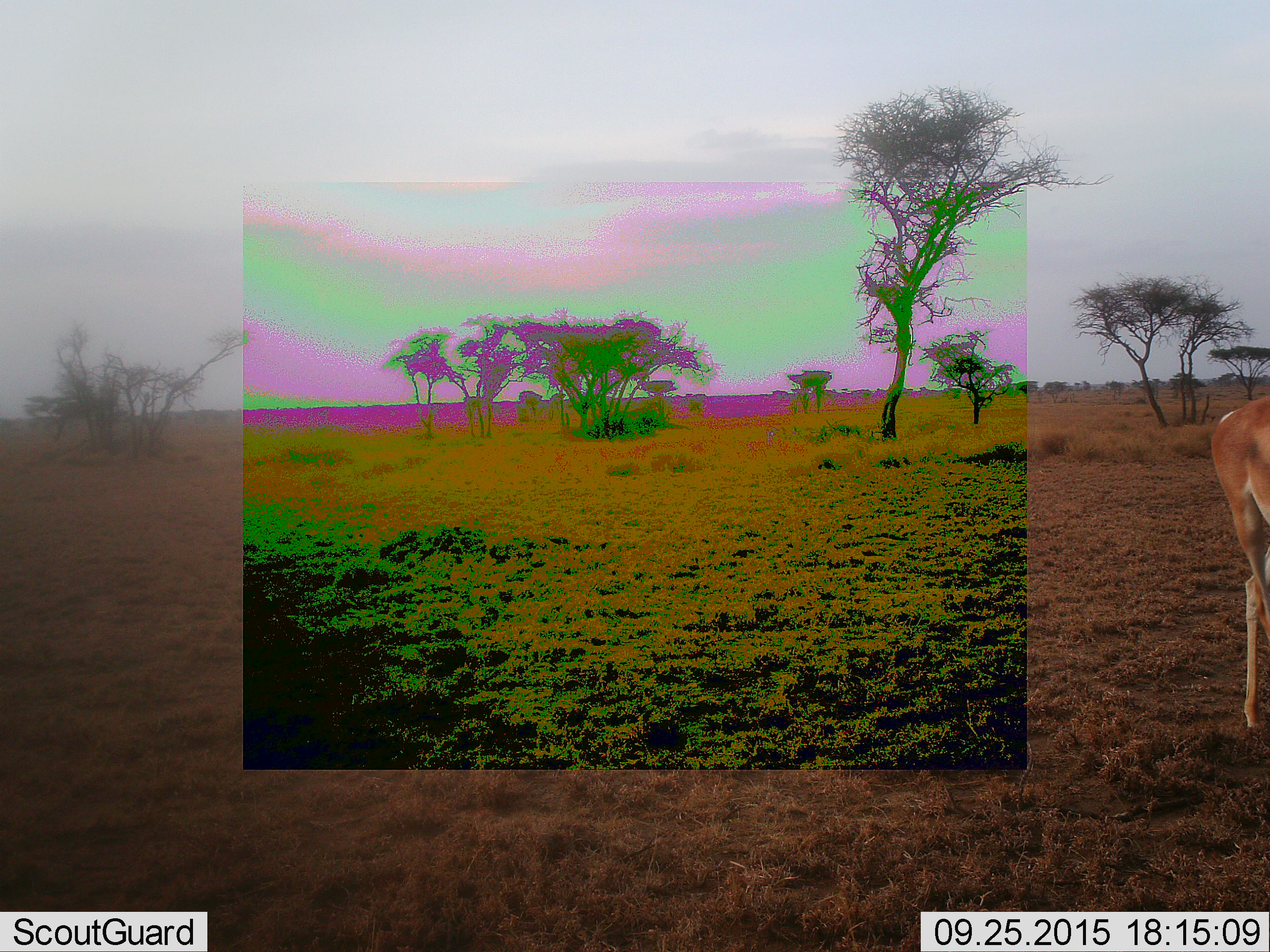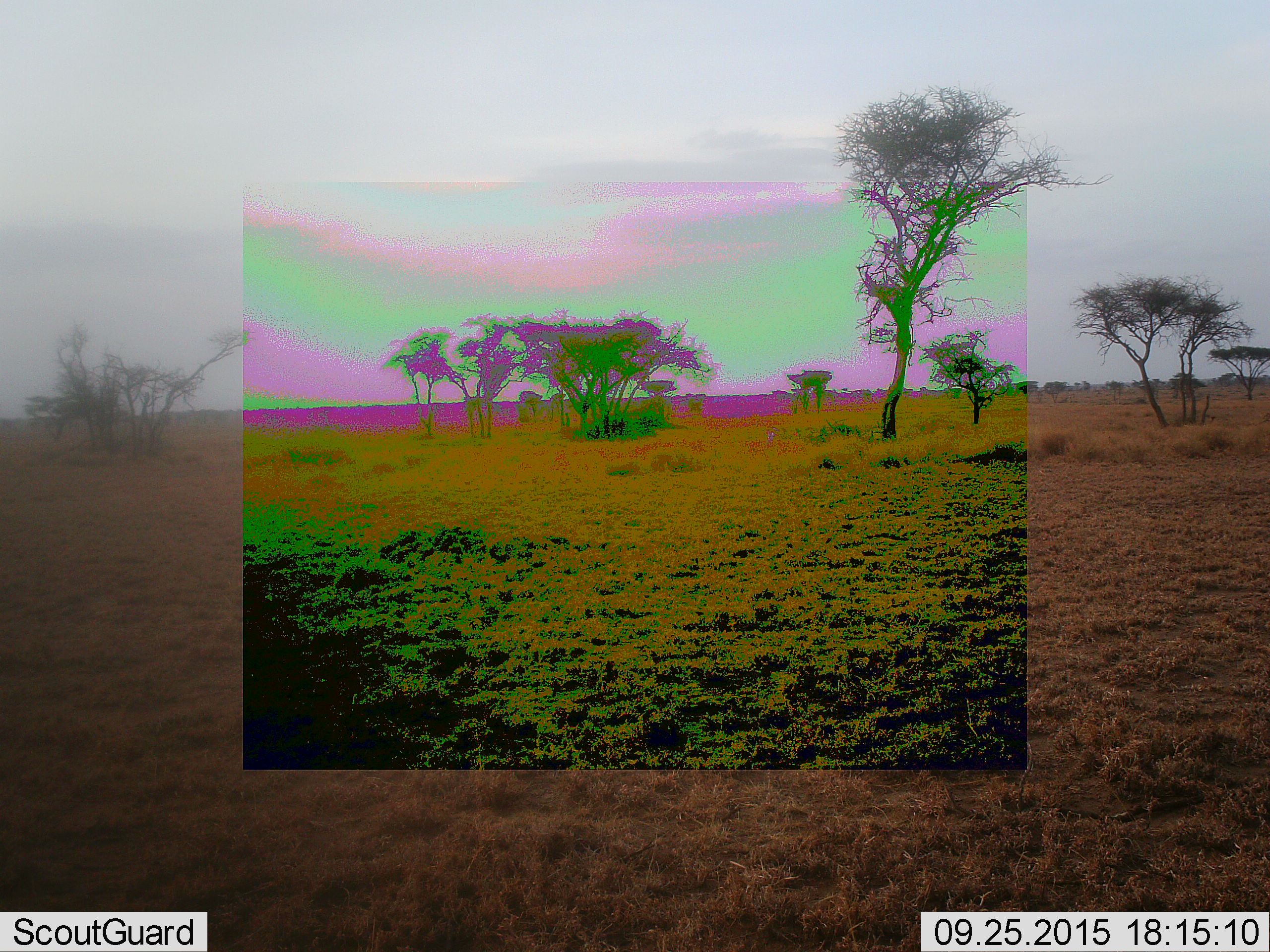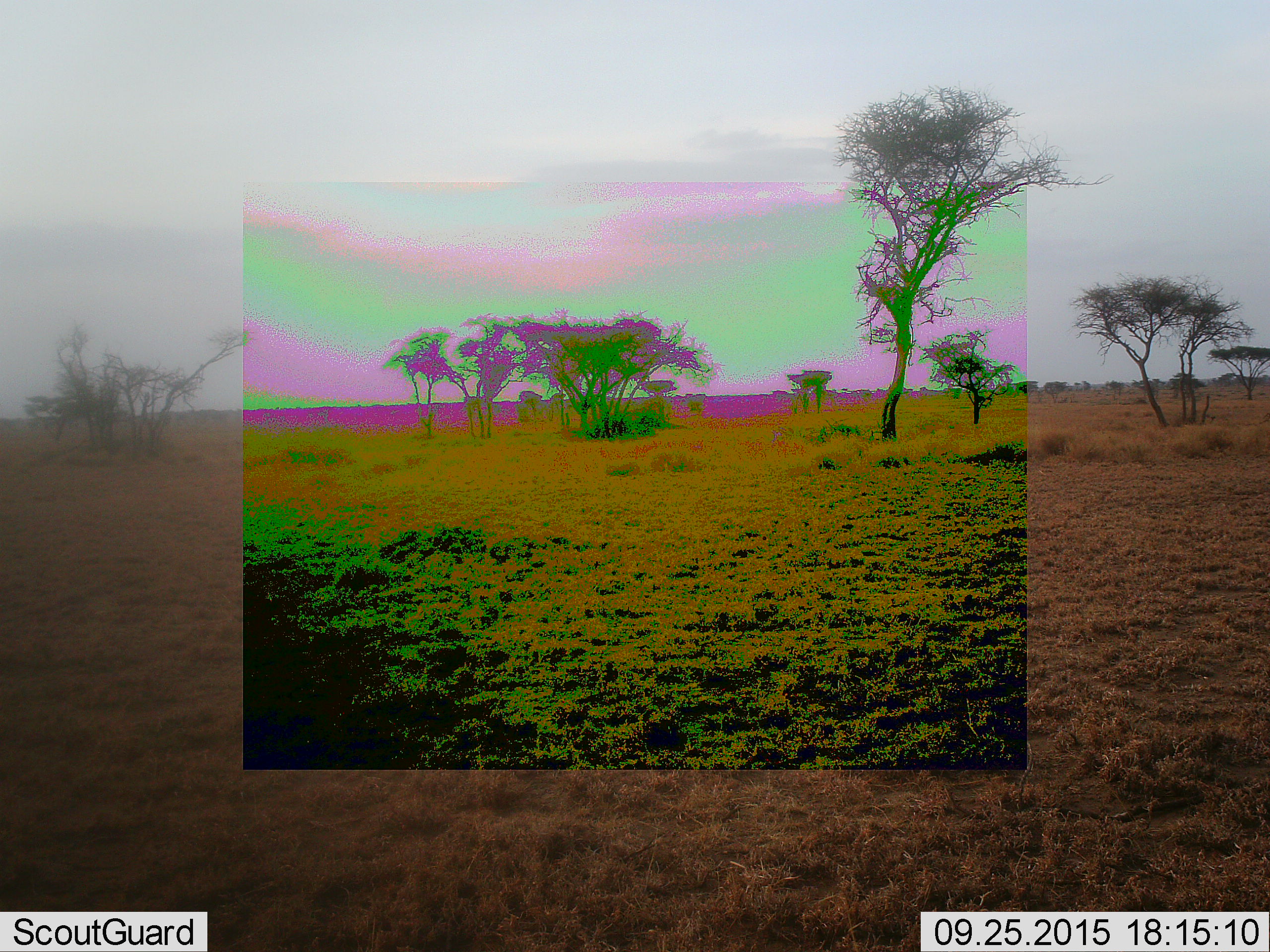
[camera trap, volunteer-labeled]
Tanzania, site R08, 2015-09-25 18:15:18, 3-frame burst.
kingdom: Animalia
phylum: Chordata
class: Mammalia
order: Artiodactyla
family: Bovidae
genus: Aepyceros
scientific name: Aepyceros melampus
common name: impala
Impala (Aepyceros melampus), count 1. Behavior (volunteer vote fractions): standing 25%, resting 0%, moving 75%, interacting 0%. Young present (vote fraction): 0%. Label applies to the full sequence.